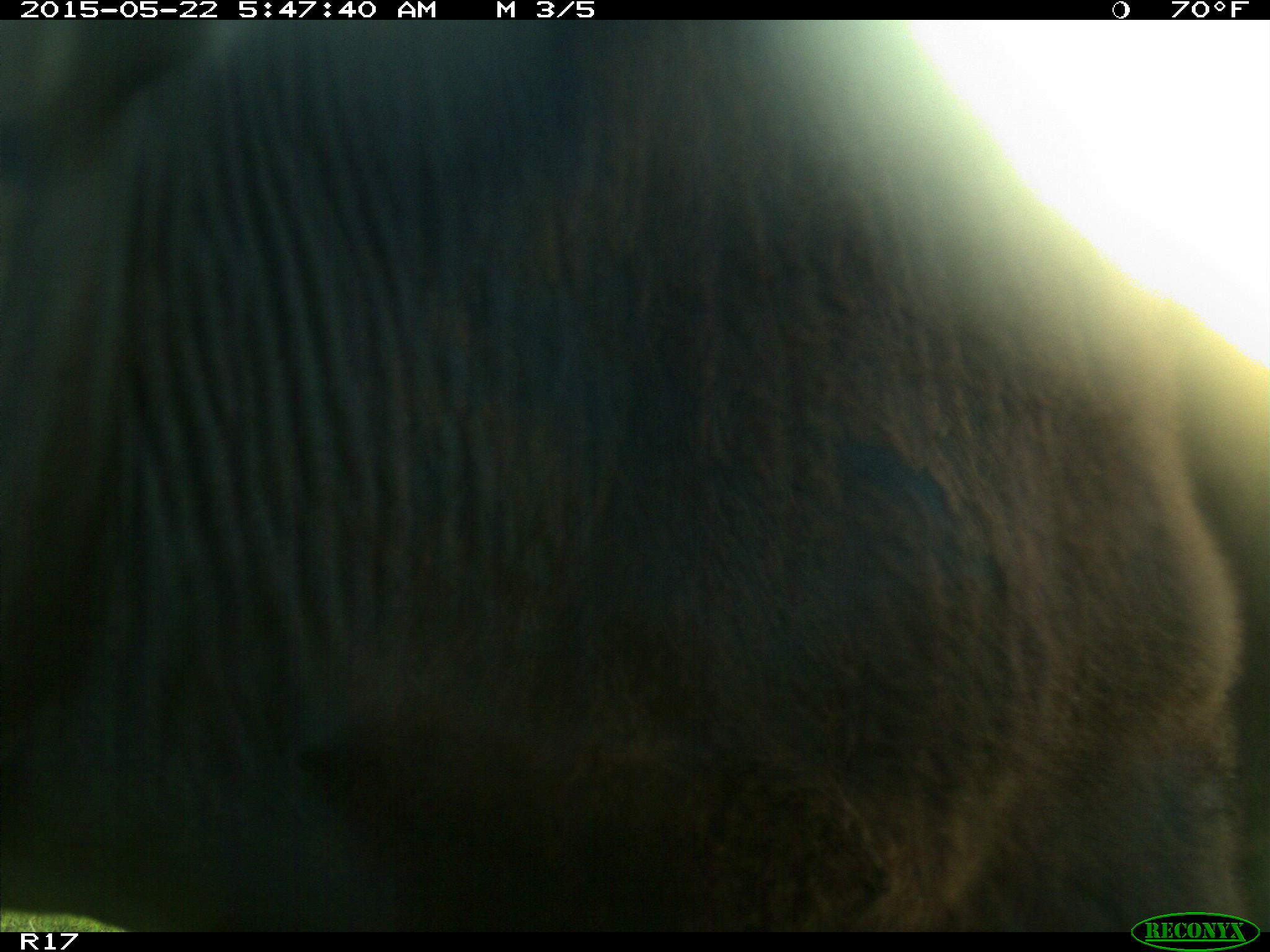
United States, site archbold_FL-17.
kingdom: Animalia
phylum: Chordata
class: Mammalia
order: Artiodactyla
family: Bovidae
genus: Bos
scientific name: Bos taurus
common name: domestic cow